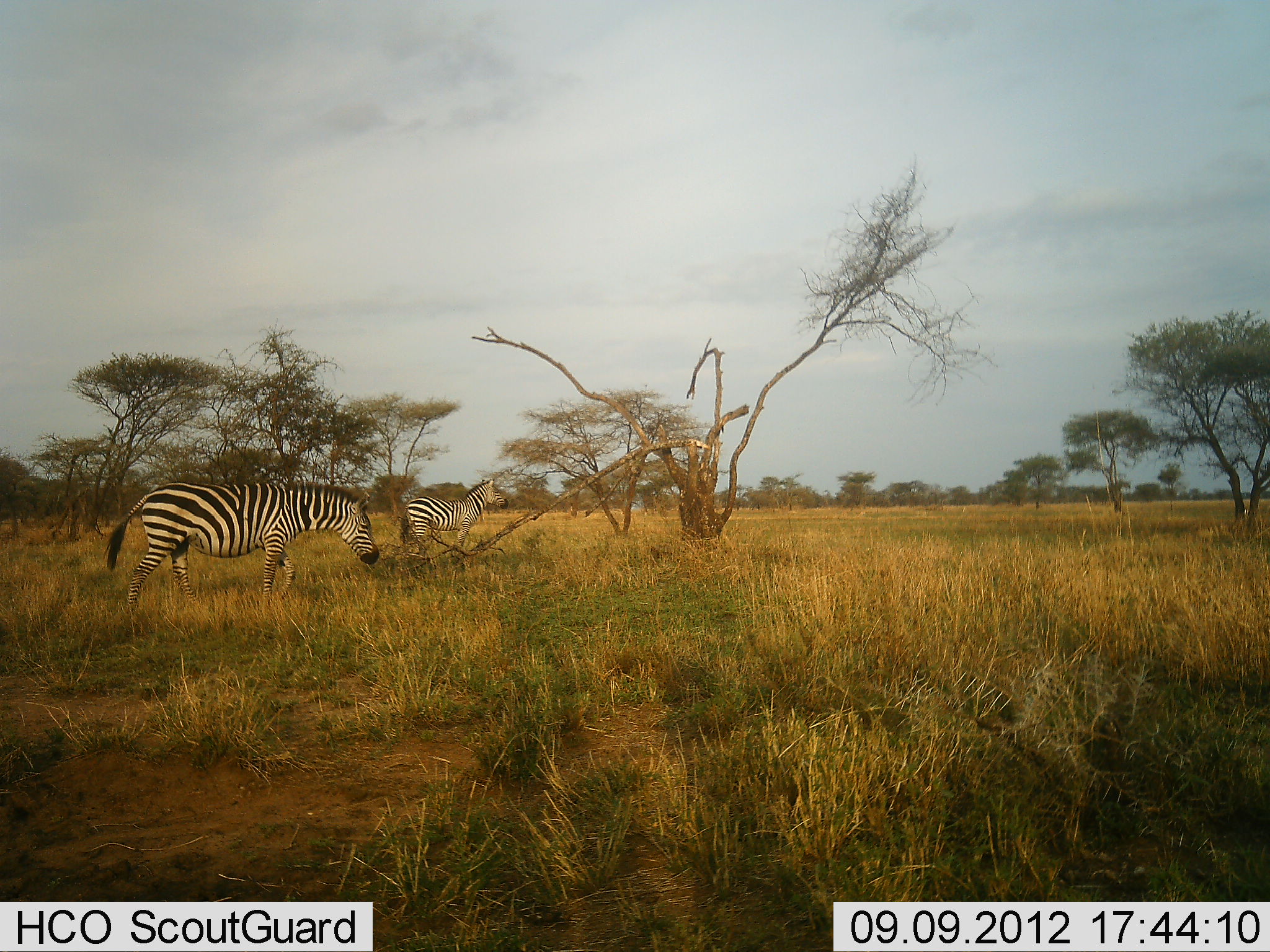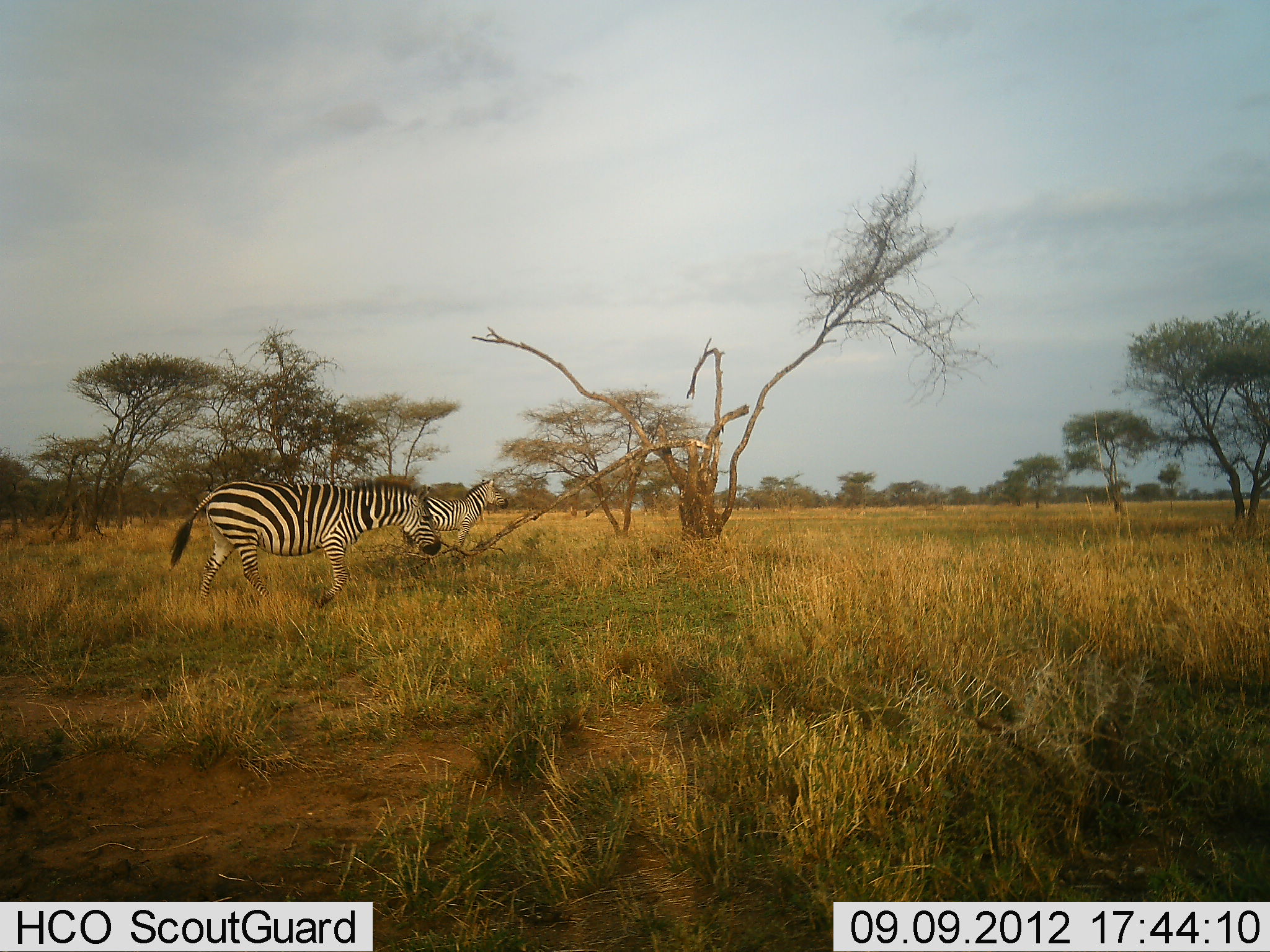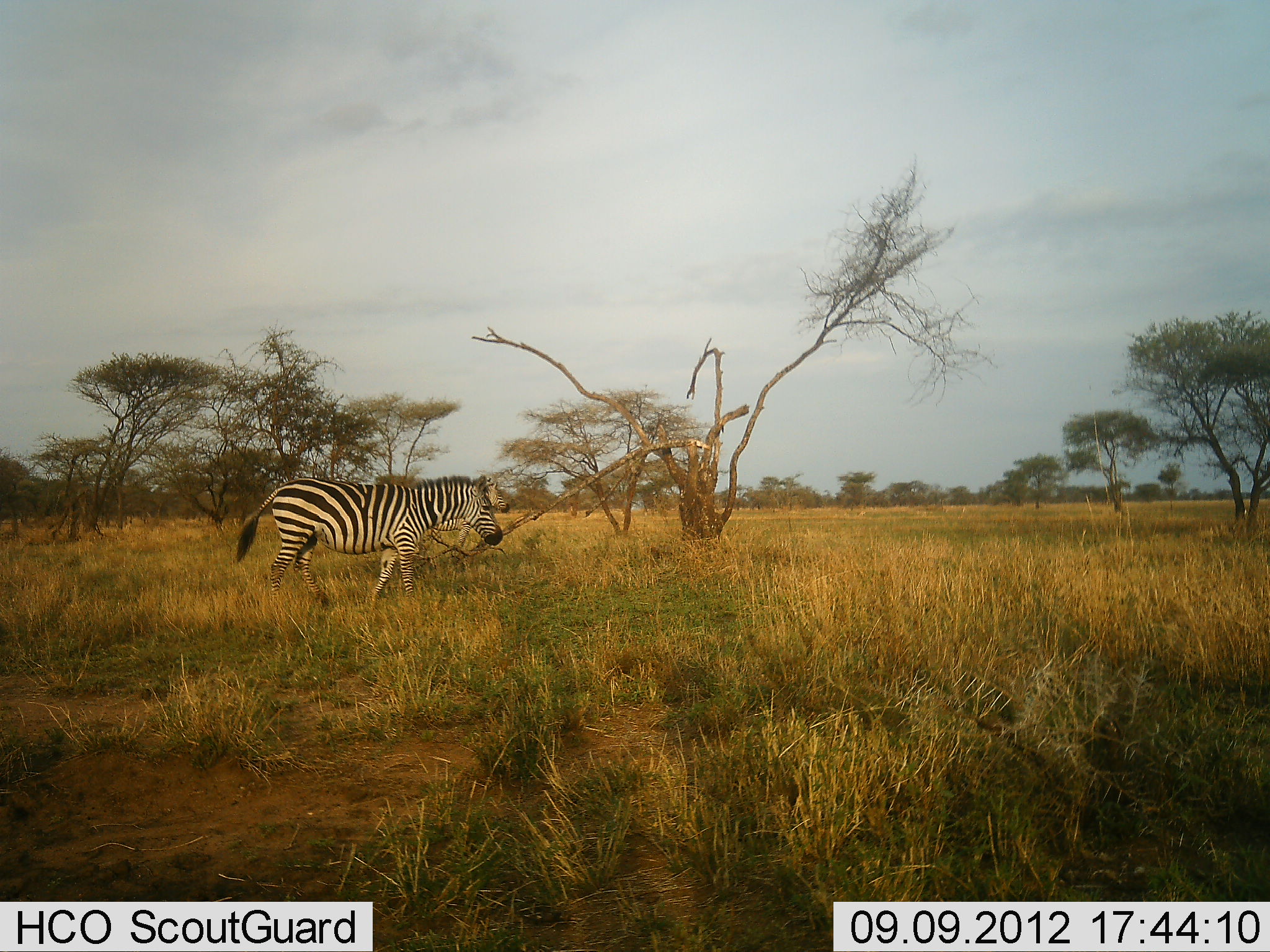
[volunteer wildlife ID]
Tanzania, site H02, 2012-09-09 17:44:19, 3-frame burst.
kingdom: Animalia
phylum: Chordata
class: Mammalia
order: Perissodactyla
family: Equidae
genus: Equus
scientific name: Equus quagga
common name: plains zebra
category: zebra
Zebra (plains zebra) (Equus quagga), count 2. Behavior (volunteer vote fractions): standing 60%, resting 10%, moving 90%, interacting 0%. Young present (vote fraction): 0%. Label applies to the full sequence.